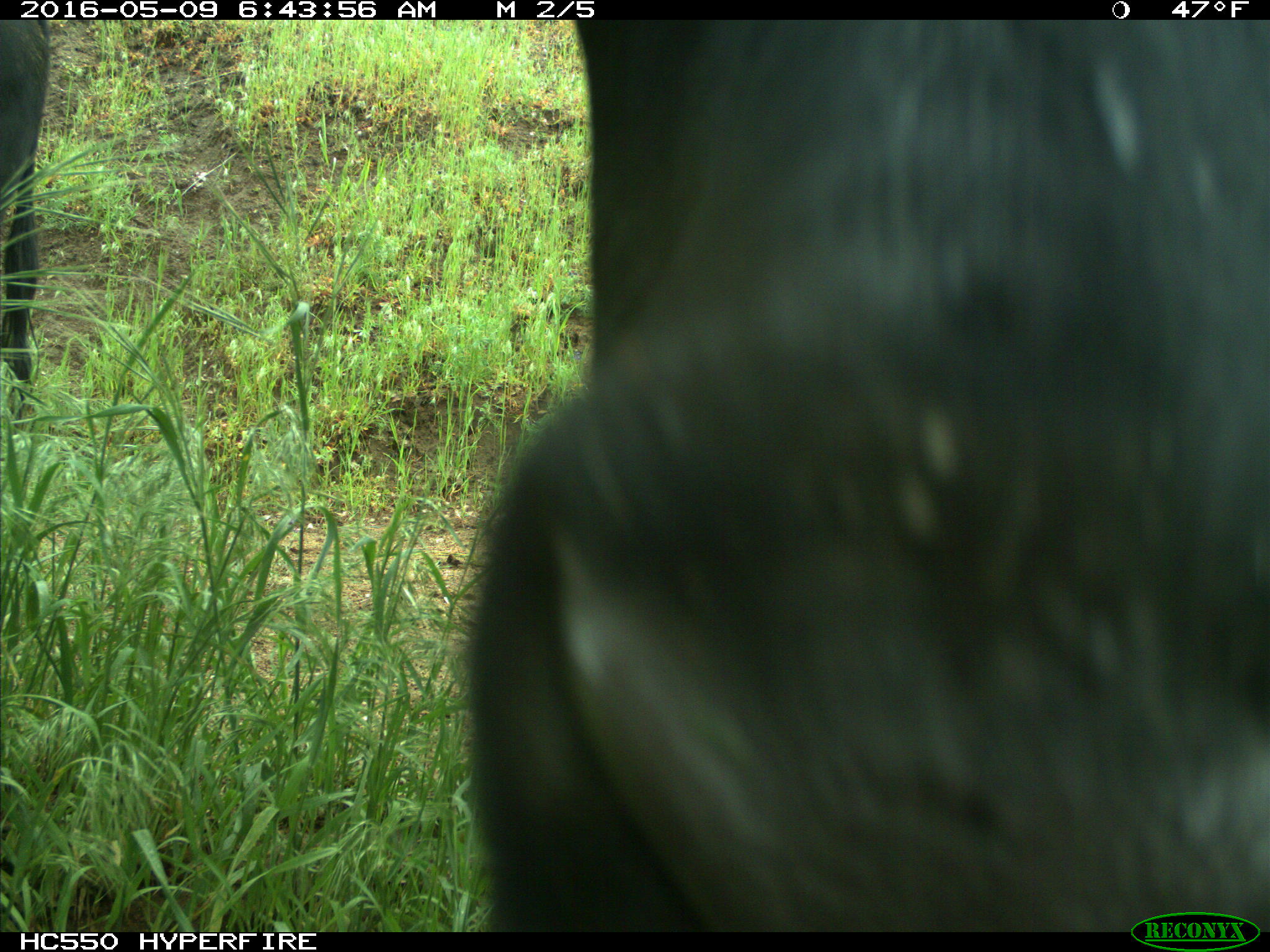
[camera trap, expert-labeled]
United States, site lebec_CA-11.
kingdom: Animalia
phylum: Chordata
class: Mammalia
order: Artiodactyla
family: Bovidae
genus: Bos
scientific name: Bos taurus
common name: domestic cow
Bos taurus (domestic cow).